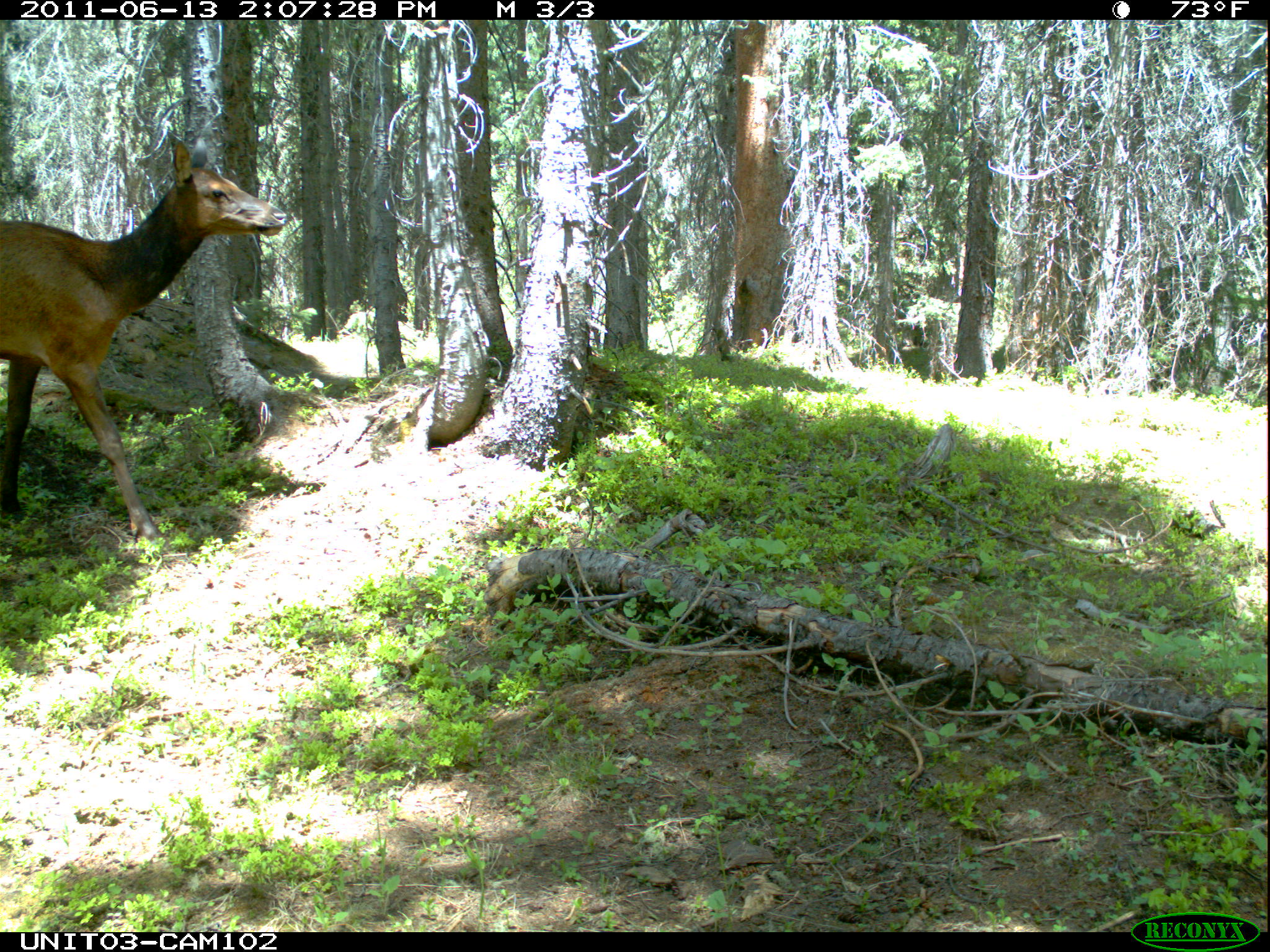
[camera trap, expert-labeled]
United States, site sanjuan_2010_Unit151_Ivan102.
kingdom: Animalia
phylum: Chordata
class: Mammalia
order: Artiodactyla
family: Cervidae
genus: Cervus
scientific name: Cervus elaphus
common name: red deer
Cervus elaphus (red deer).